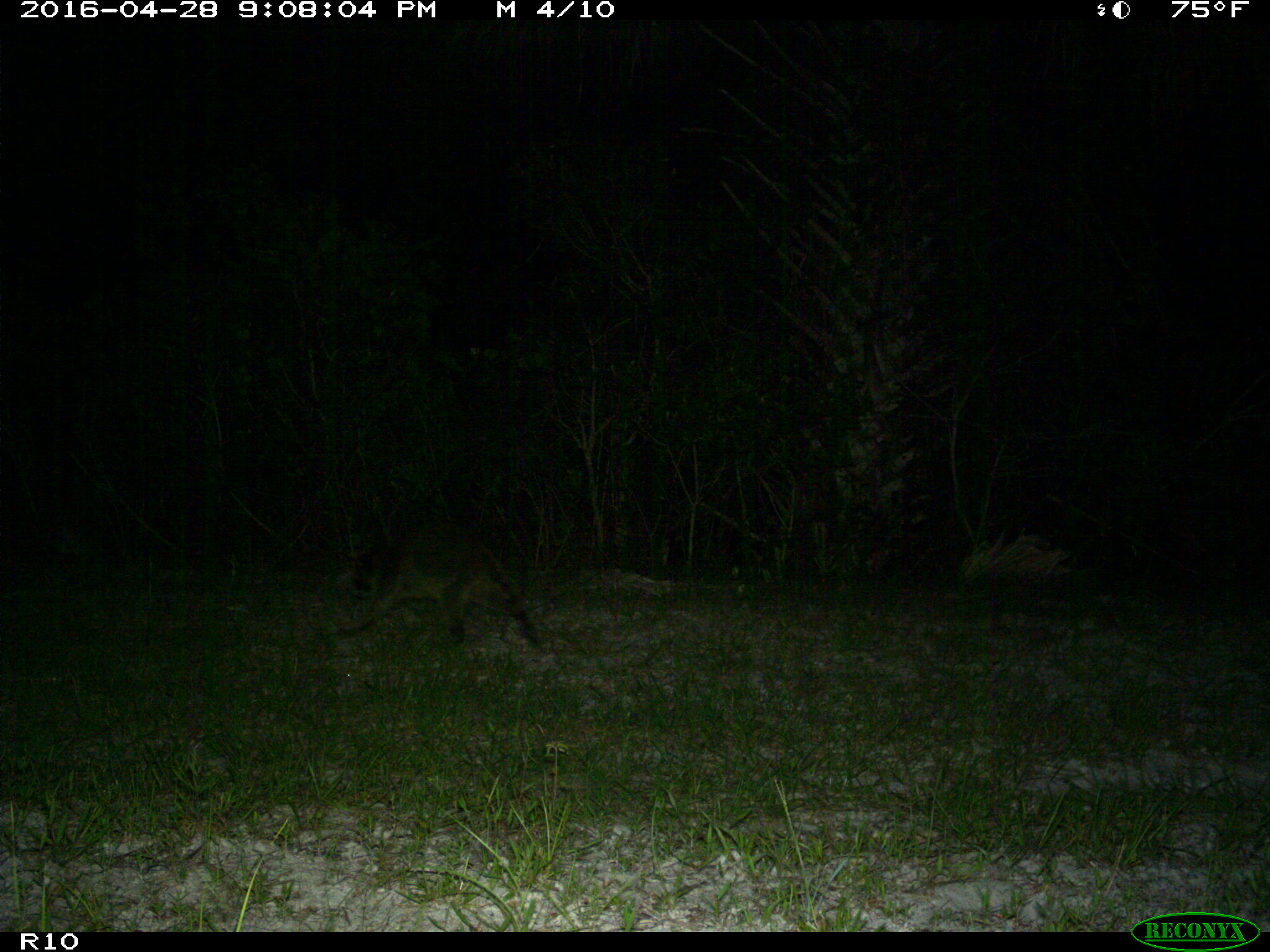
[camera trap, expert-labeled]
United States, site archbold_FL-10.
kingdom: Animalia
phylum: Chordata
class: Mammalia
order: Carnivora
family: Procyonidae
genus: Procyon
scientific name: Procyon lotor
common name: common raccoon